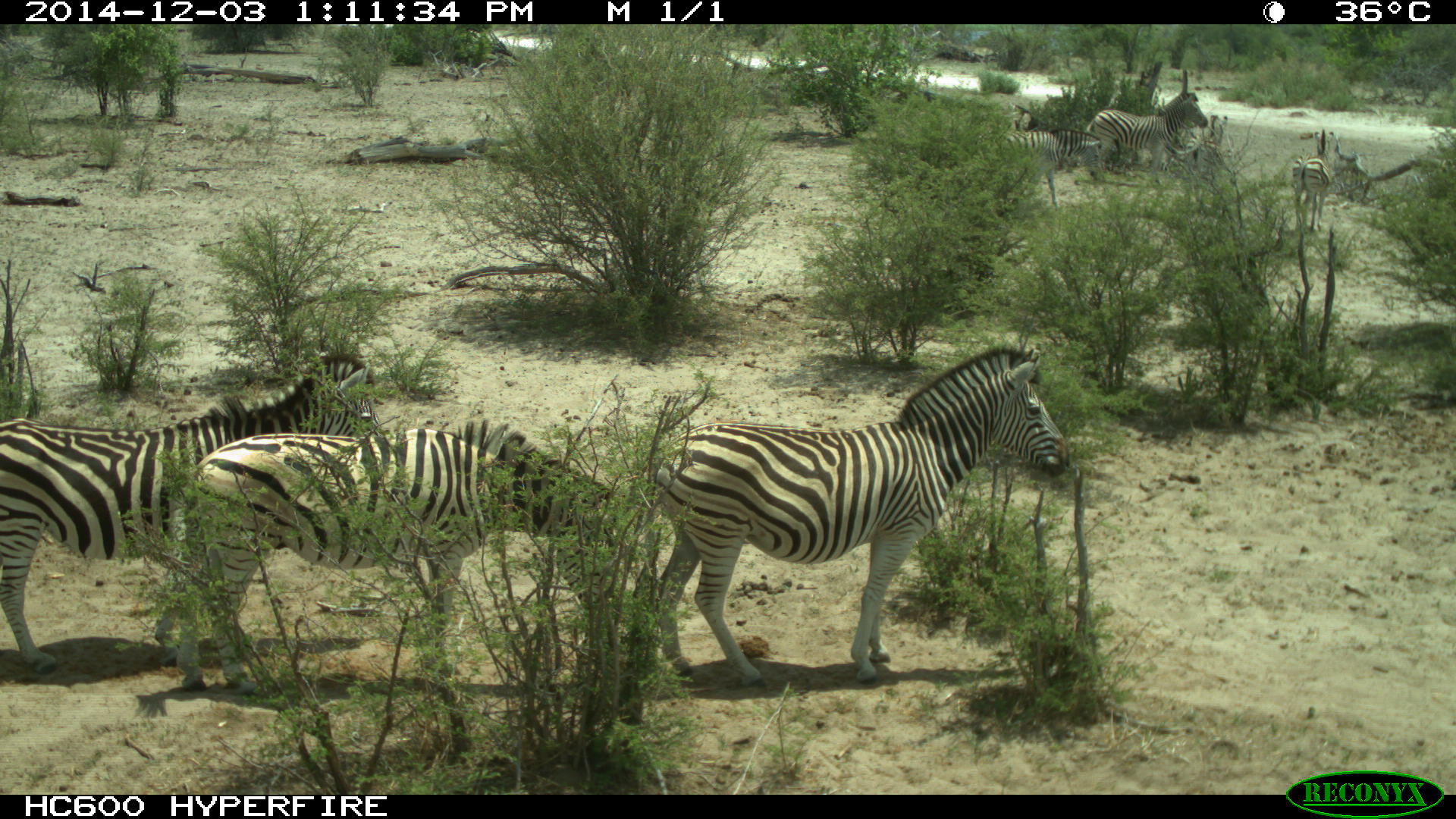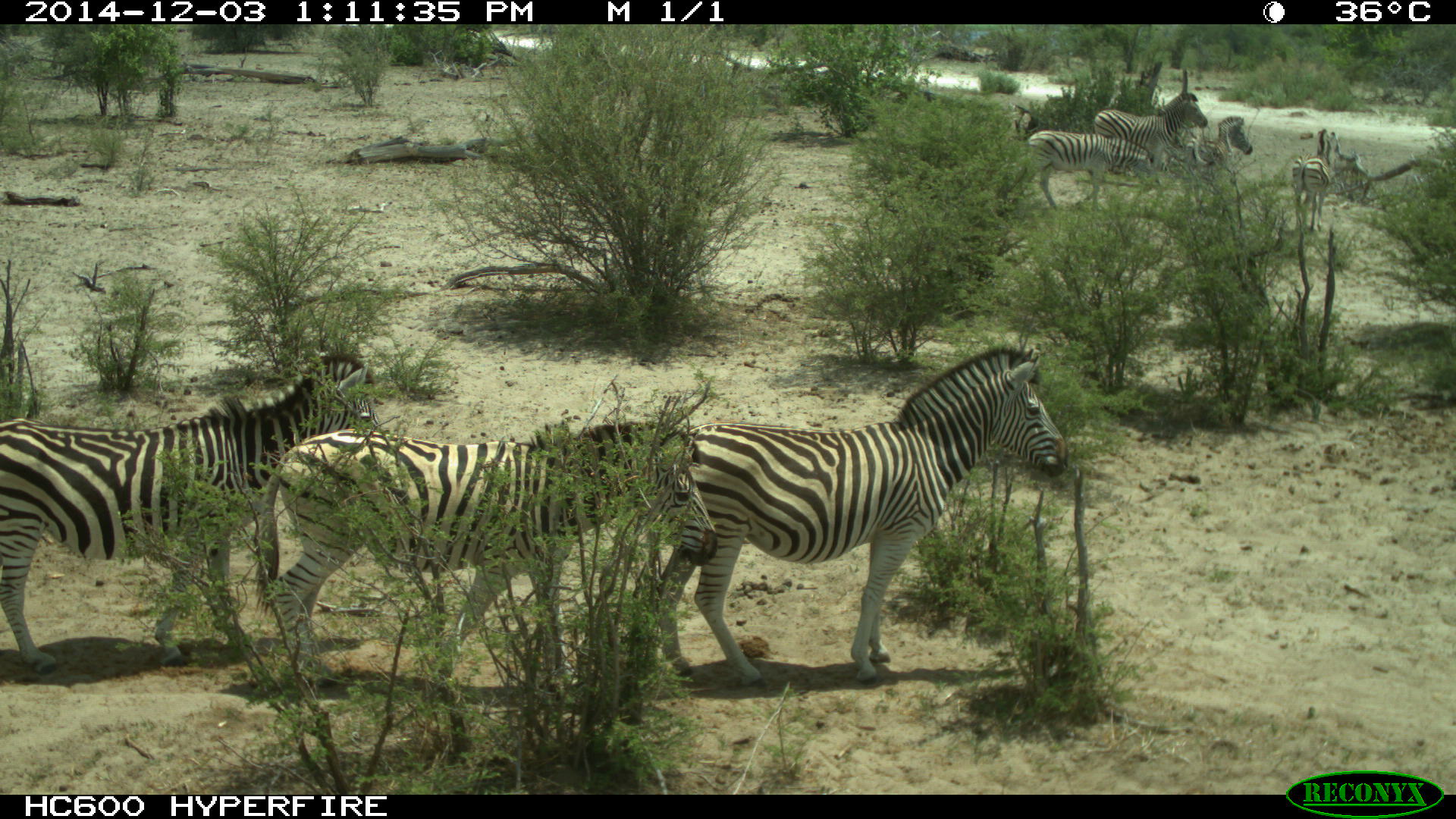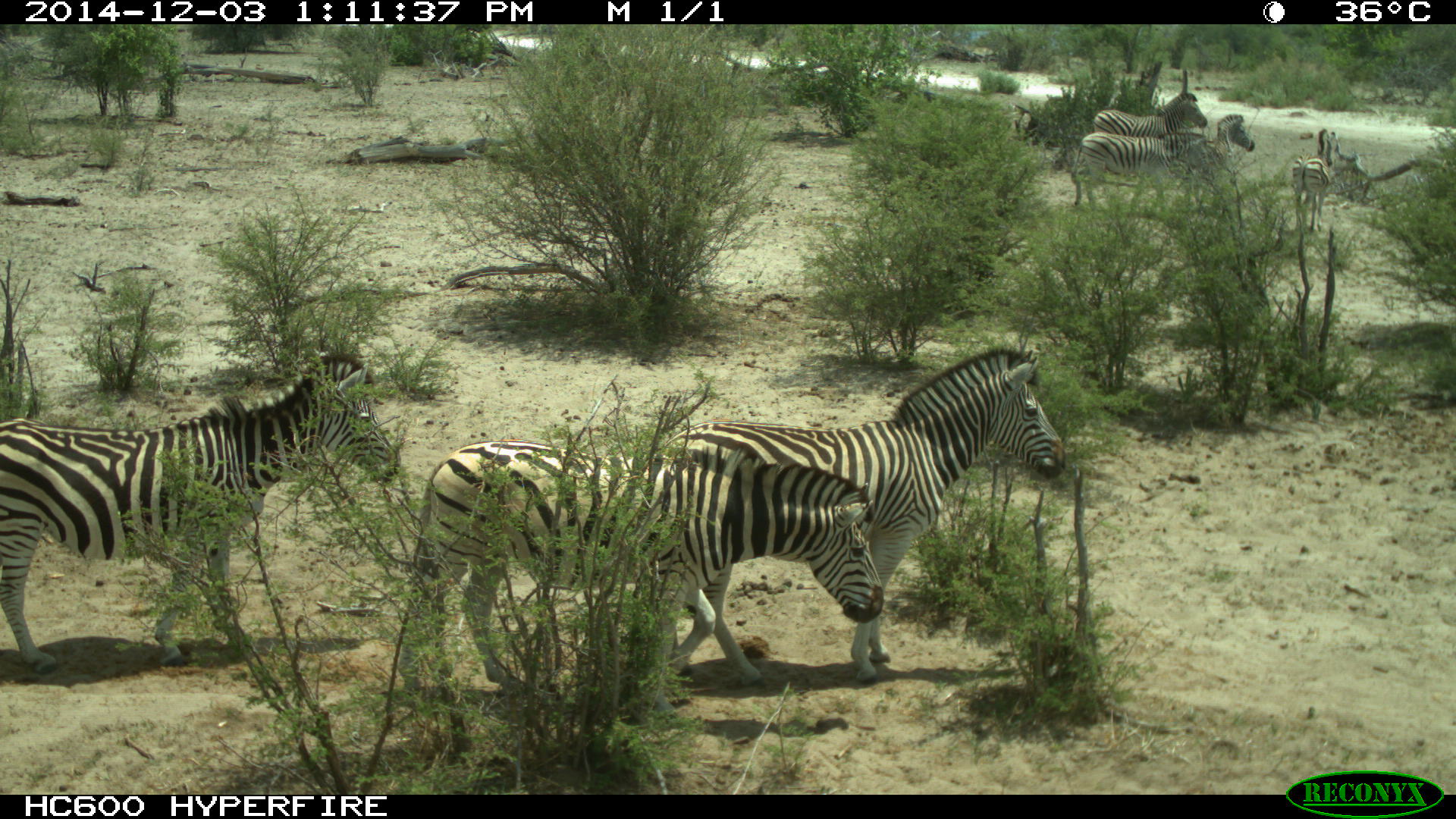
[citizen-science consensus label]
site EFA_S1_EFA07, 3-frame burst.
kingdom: Animalia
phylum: Chordata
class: Mammalia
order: Perissodactyla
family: Equidae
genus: Equus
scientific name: Equus quagga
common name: plains zebra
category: zebraplains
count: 7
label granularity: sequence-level